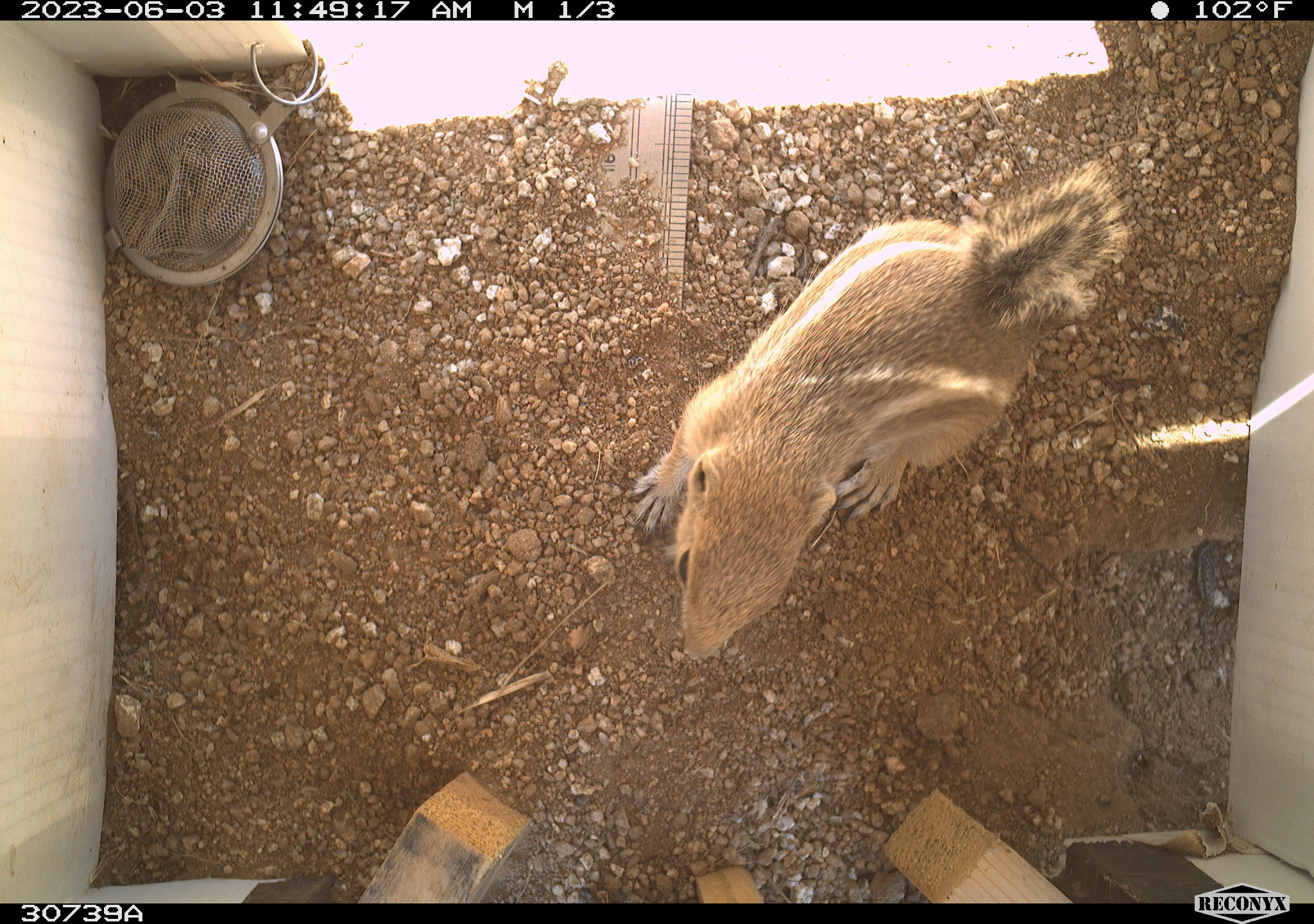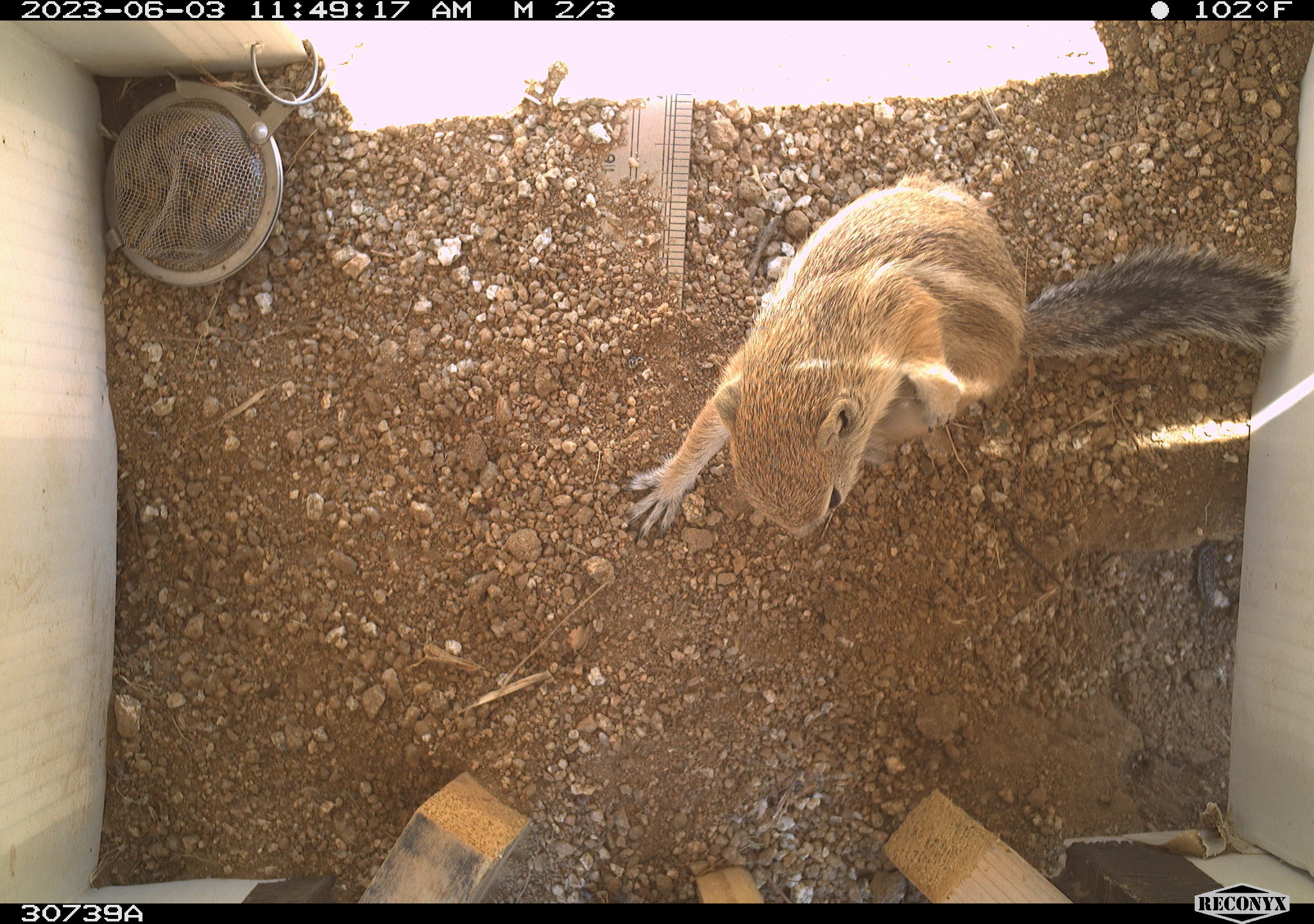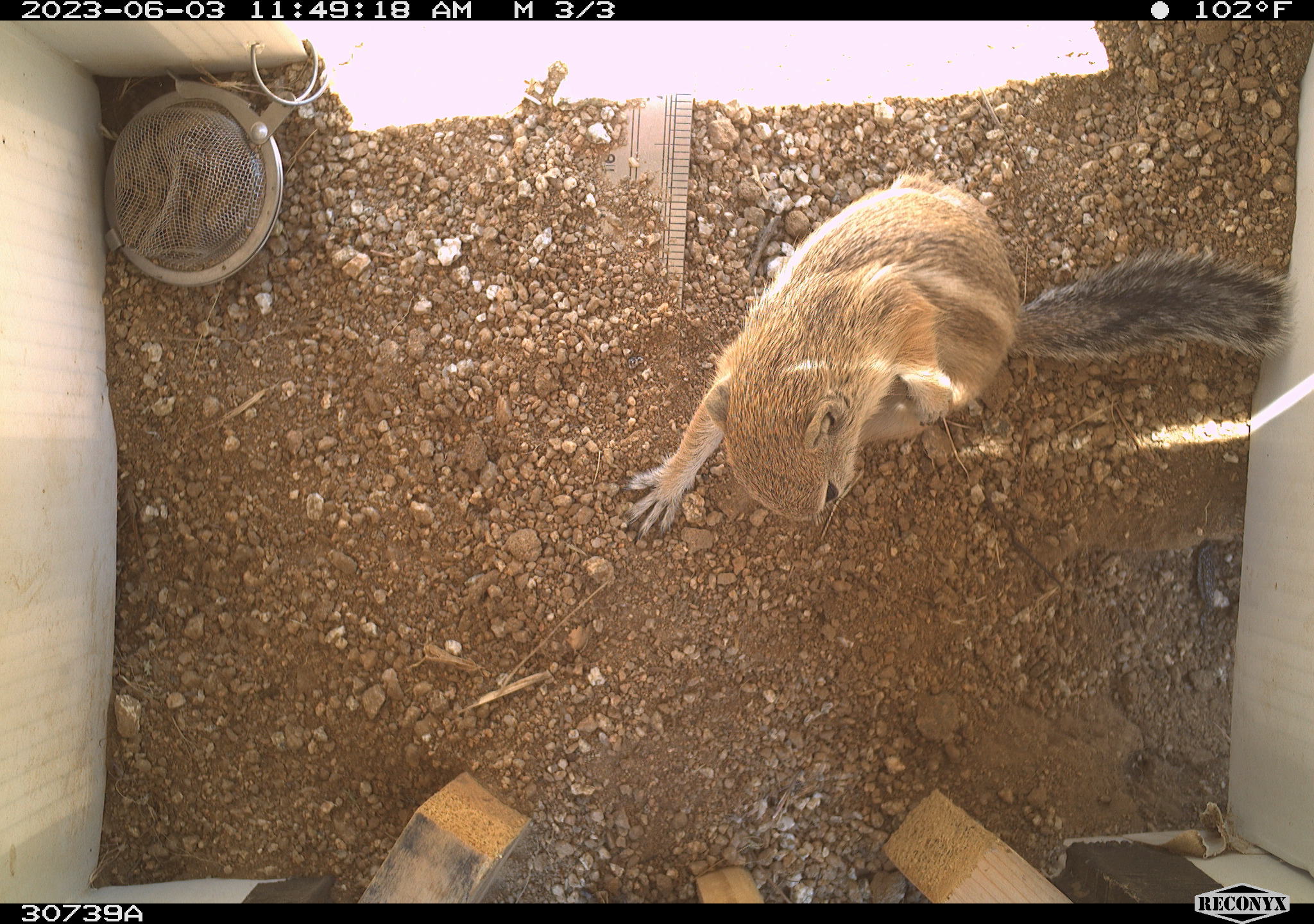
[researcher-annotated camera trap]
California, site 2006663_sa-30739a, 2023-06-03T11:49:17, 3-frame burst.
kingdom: Animalia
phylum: Chordata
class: Mammalia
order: Rodentia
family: Sciuridae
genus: Ammospermophilus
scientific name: Ammospermophilus leucurus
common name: white-tailed antelope squirrel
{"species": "white-tailed antelope squirrel (Ammospermophilus leucurus)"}